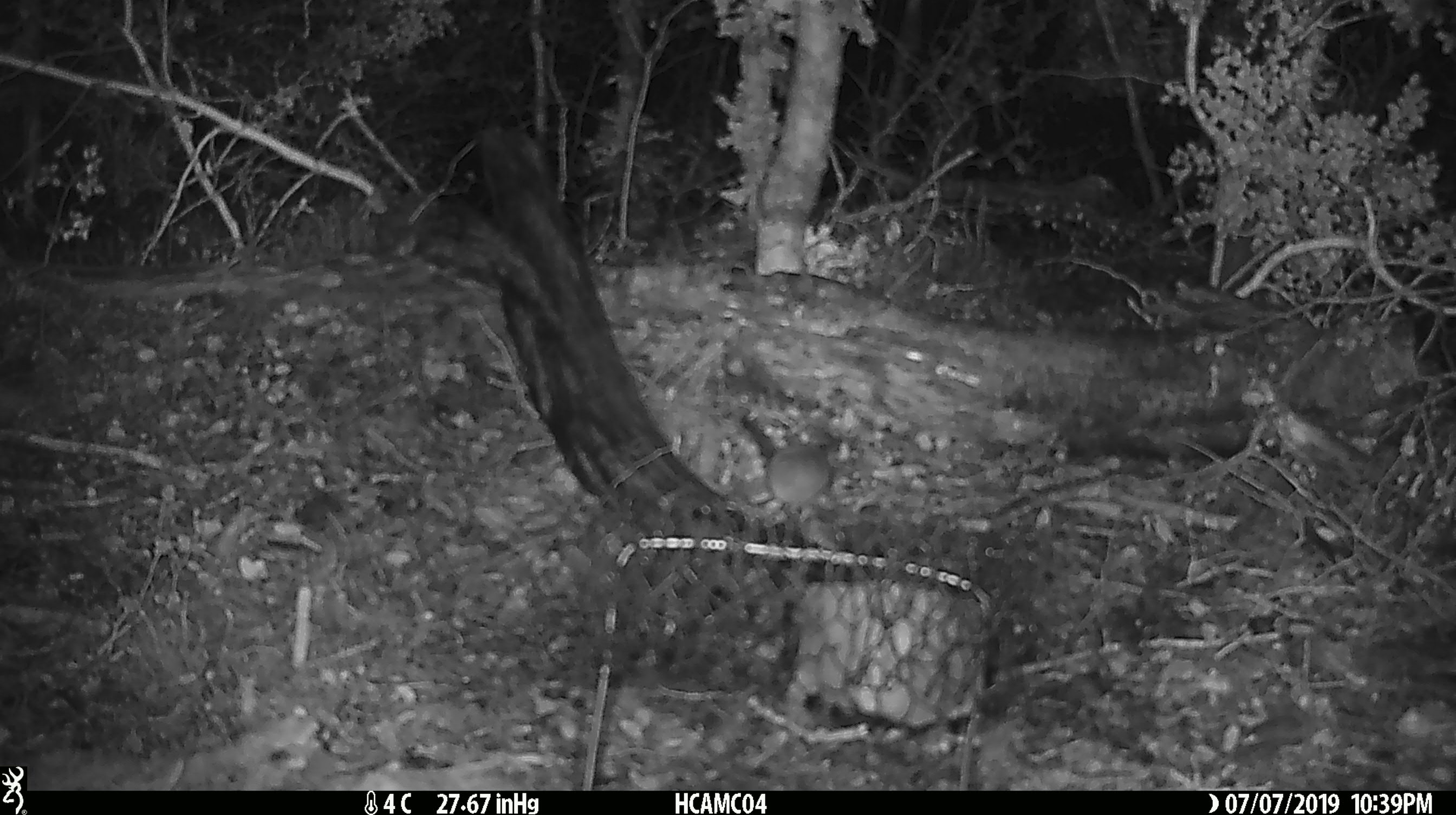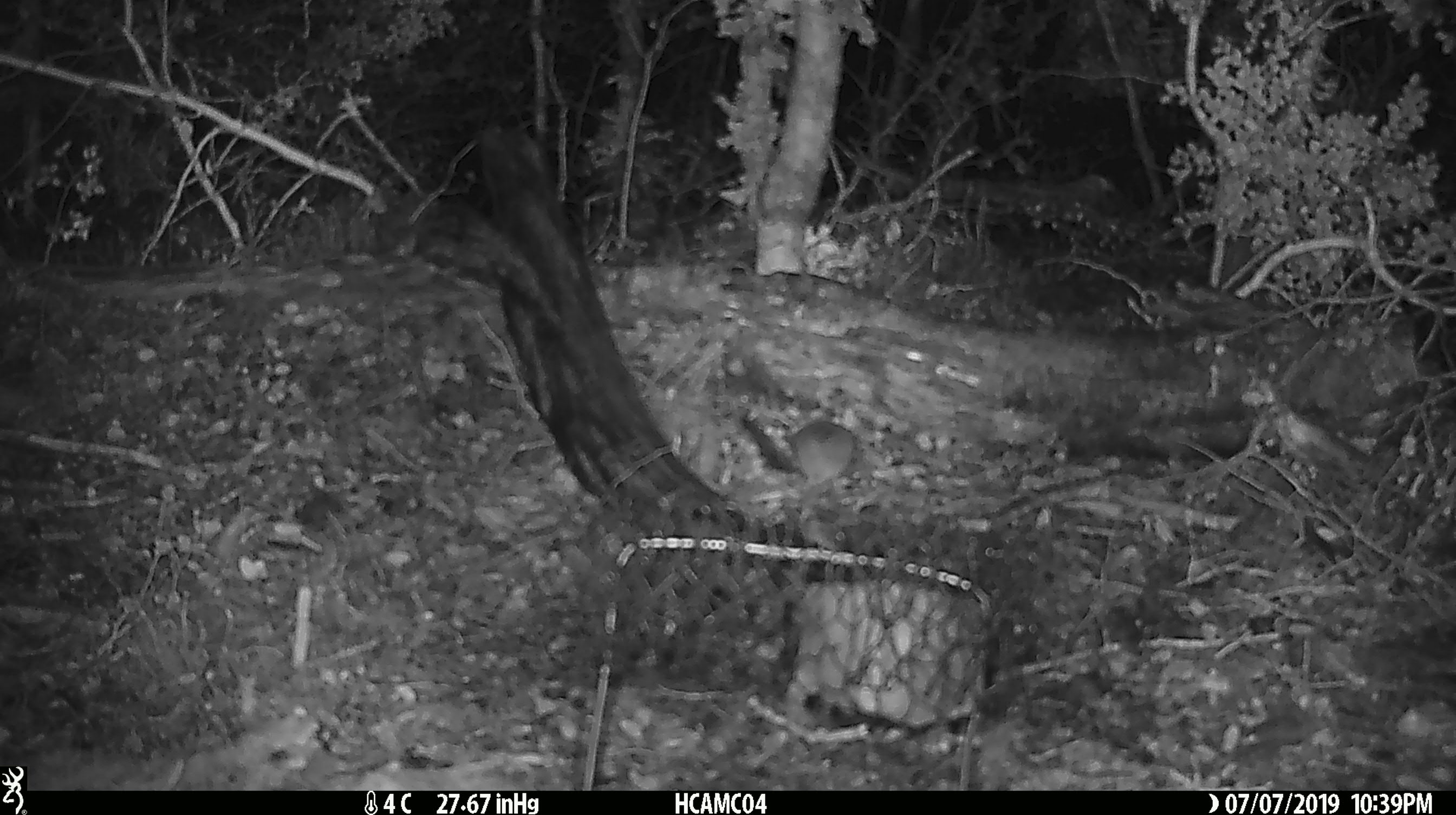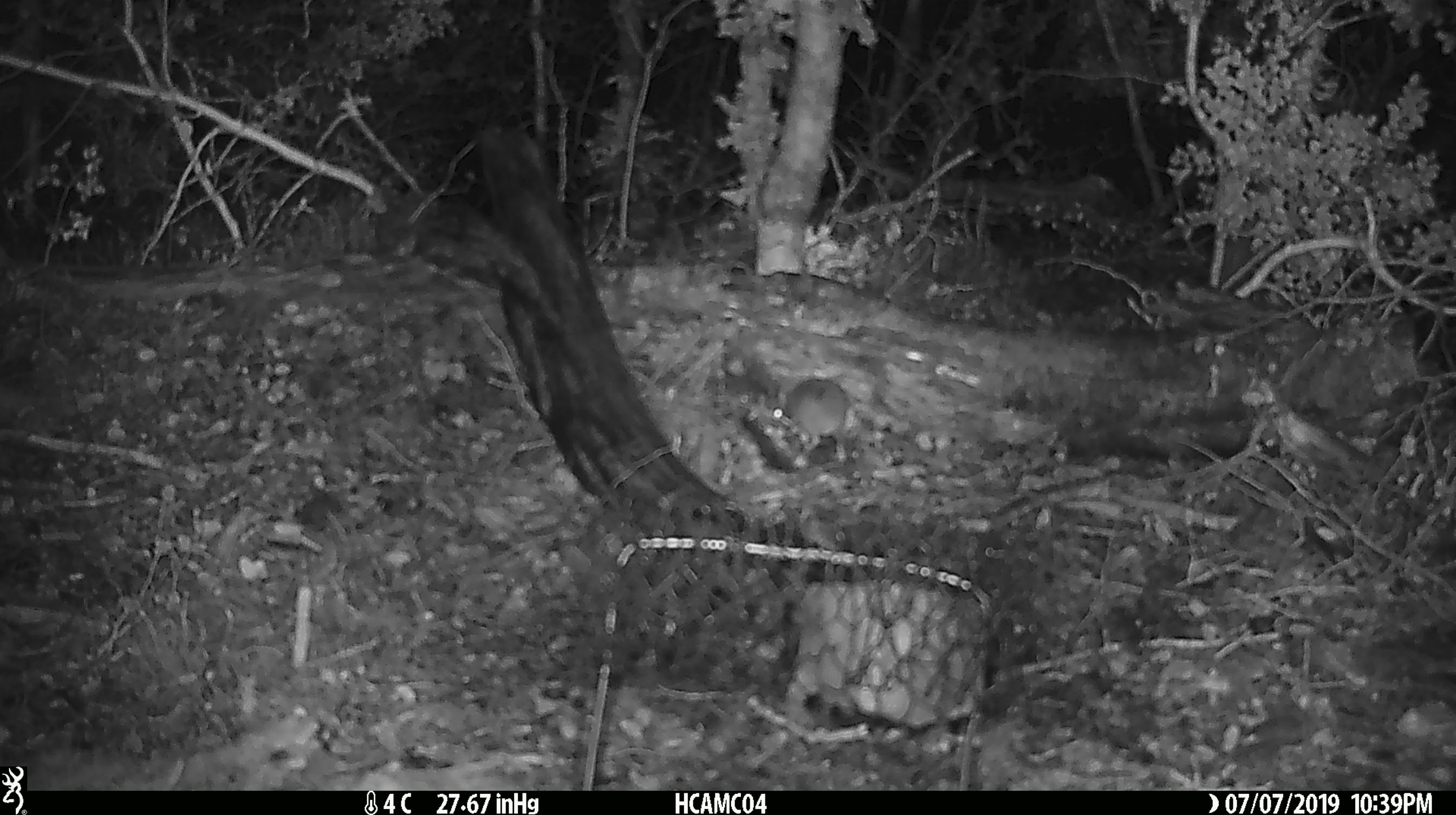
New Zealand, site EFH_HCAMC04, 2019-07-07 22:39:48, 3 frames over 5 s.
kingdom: Animalia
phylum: Chordata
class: Mammalia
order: Rodentia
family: Muridae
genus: Mus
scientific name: Mus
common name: mouse